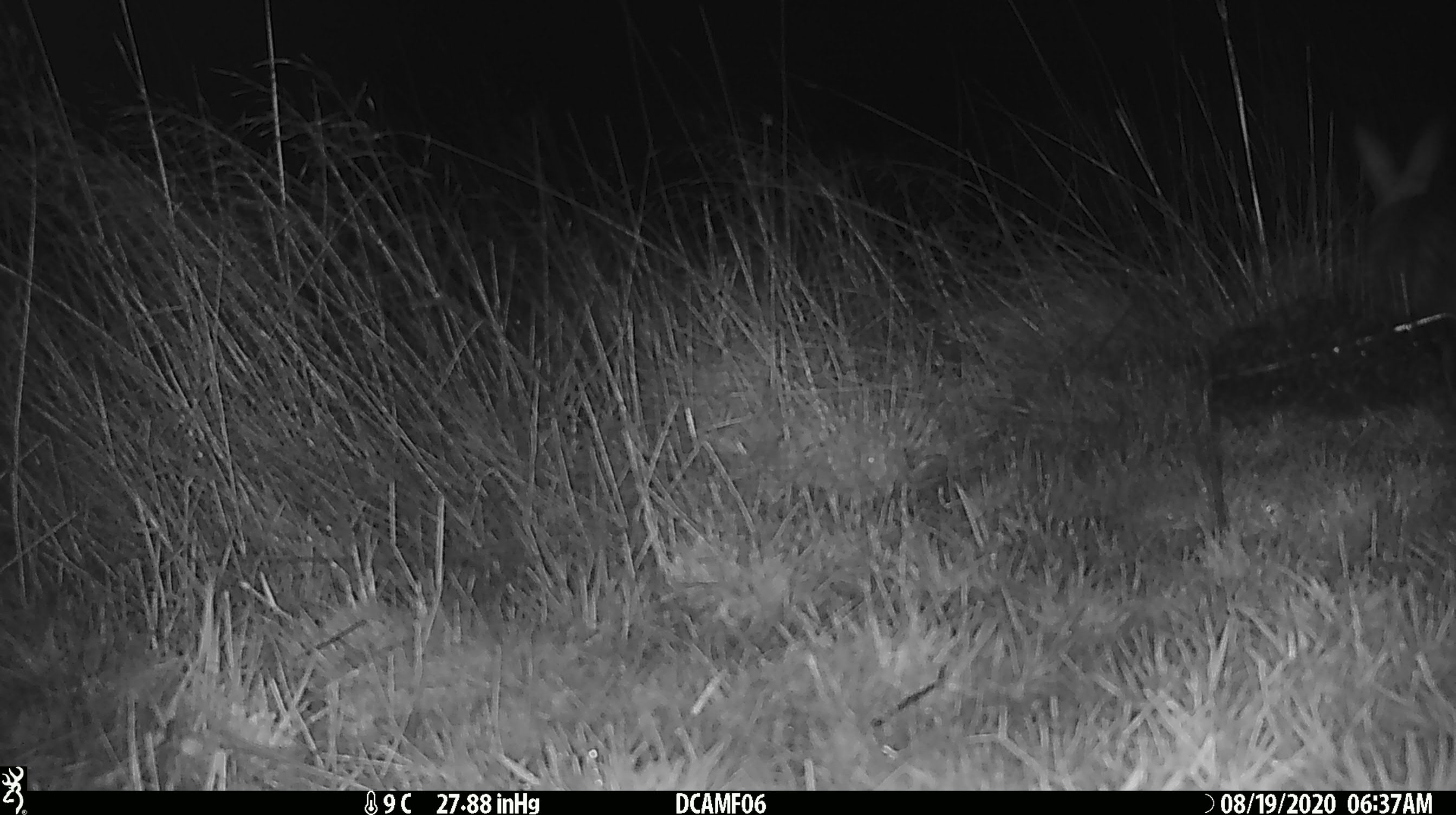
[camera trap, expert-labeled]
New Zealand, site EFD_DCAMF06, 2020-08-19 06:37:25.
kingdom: Animalia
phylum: Chordata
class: Mammalia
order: Lagomorpha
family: Leporidae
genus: Oryctolagus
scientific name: Oryctolagus cuniculus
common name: european rabbit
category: rabbit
Rabbit (european rabbit) (Oryctolagus cuniculus).